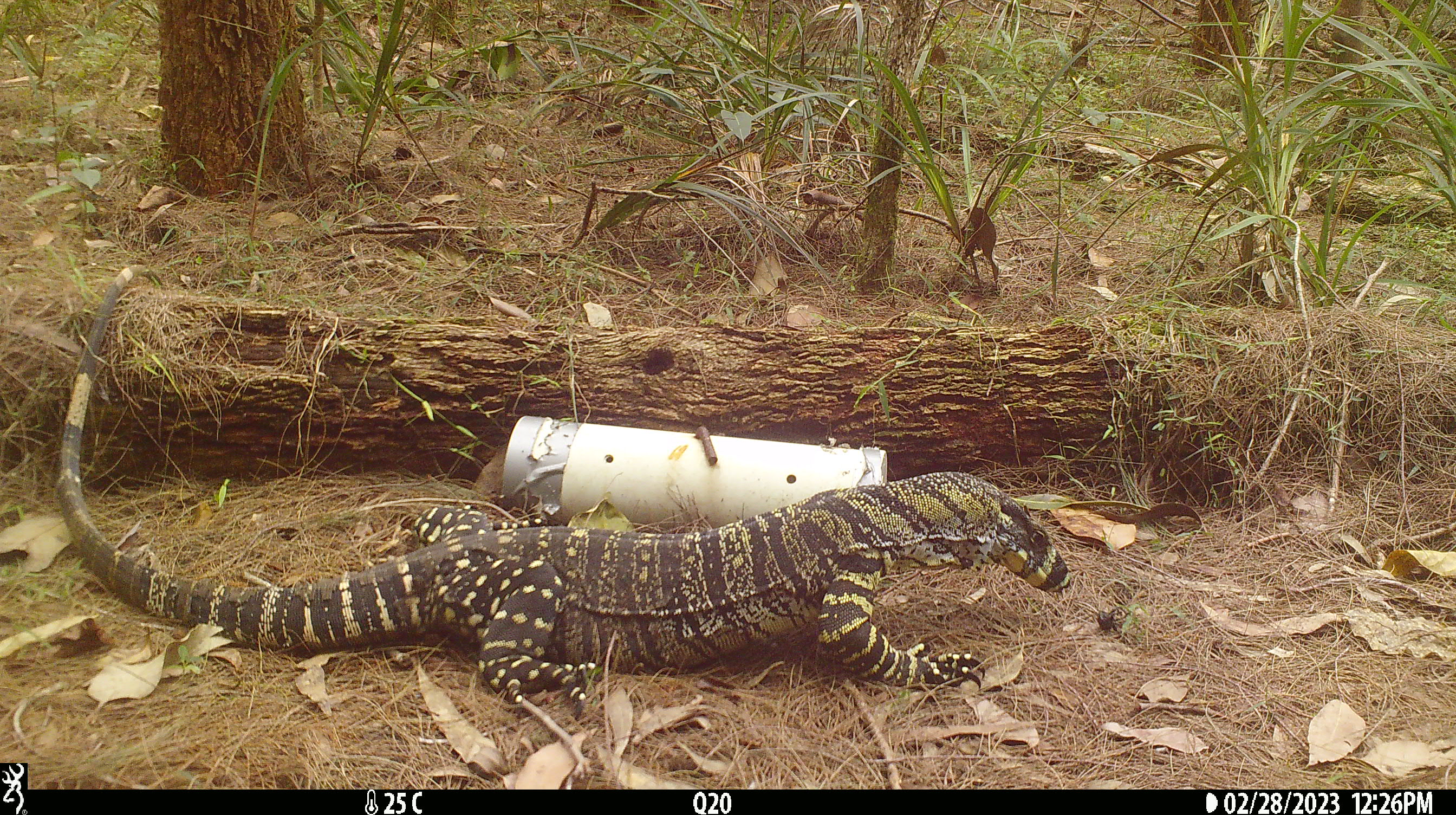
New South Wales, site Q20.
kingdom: Animalia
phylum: Chordata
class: Reptilia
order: Squamata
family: Varanidae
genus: Varanus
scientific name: Varanus varius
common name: lace monitor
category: goanna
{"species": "goanna (lace monitor) (Varanus varius)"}